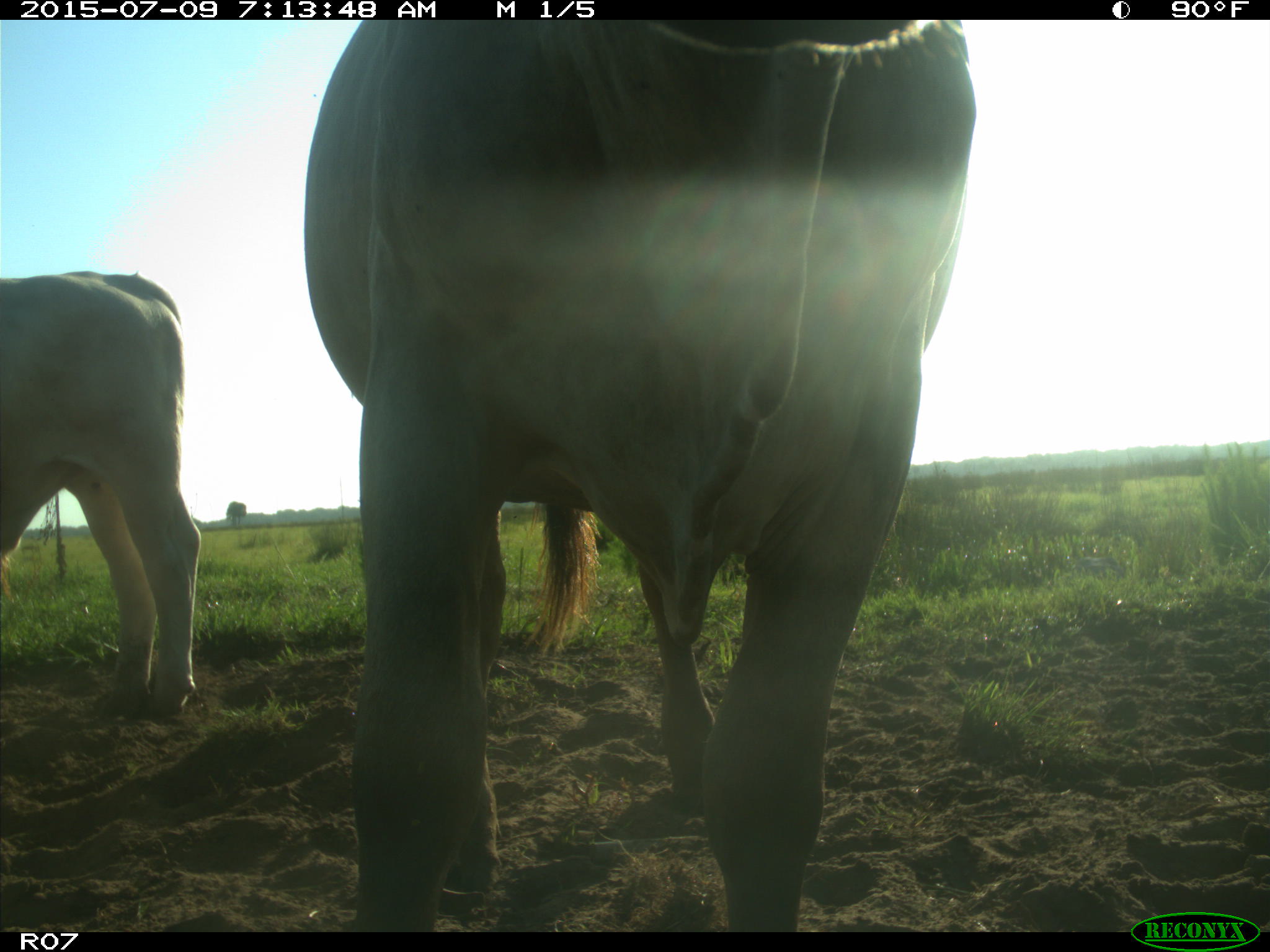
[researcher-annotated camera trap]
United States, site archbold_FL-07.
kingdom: Animalia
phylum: Chordata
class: Mammalia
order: Artiodactyla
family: Bovidae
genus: Bos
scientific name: Bos taurus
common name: domestic cow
Bos taurus (domestic cow).